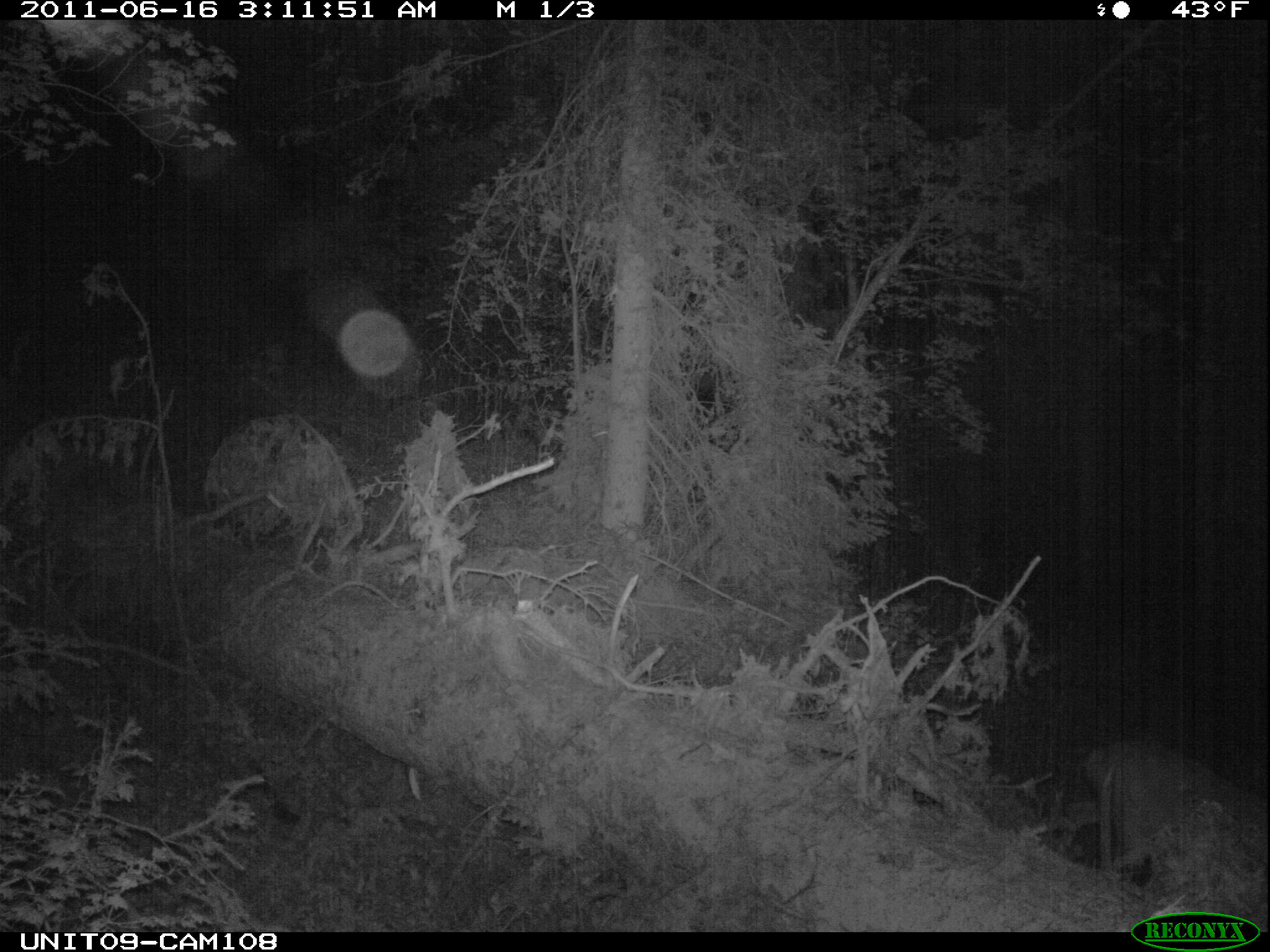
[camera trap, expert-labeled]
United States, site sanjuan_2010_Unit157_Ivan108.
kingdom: Animalia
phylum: Chordata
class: Mammalia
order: Artiodactyla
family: Cervidae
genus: Odocoileus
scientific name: Odocoileus hemionus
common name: mule deer